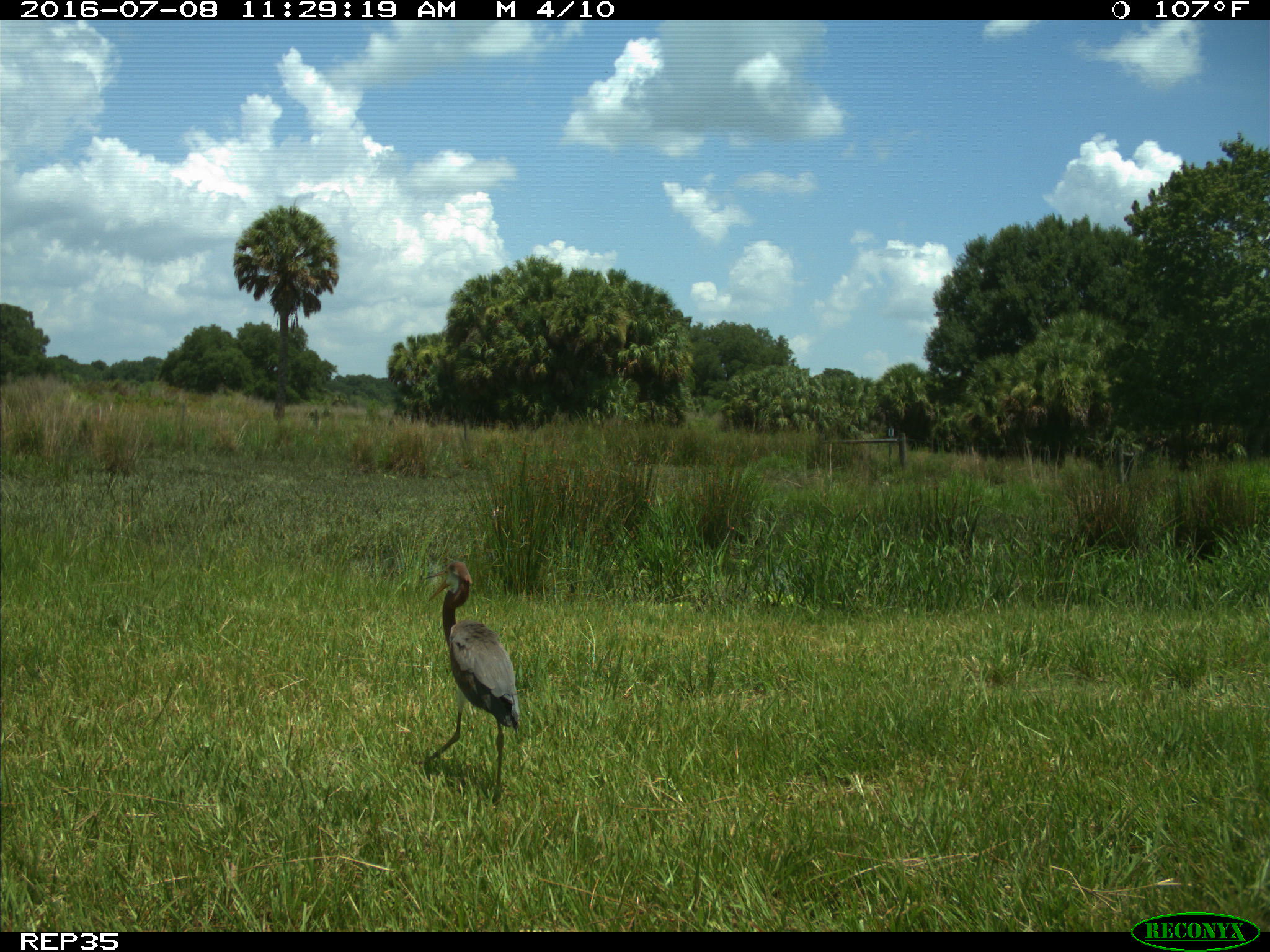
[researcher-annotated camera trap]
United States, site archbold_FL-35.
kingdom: Animalia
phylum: Chordata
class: Aves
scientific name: Aves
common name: birds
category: unidentified bird